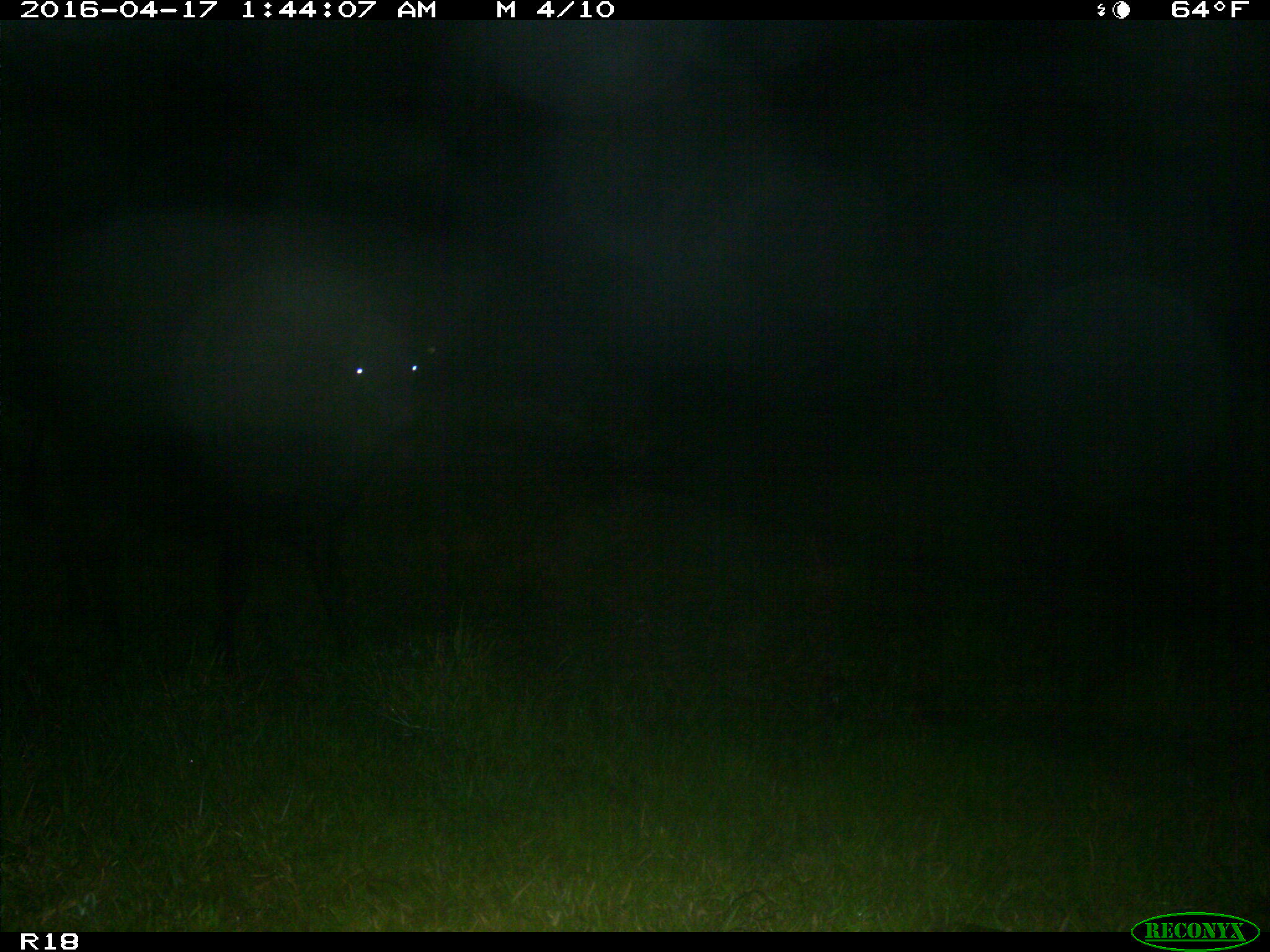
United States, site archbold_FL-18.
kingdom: Animalia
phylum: Chordata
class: Mammalia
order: Artiodactyla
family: Bovidae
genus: Bos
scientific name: Bos taurus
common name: domestic cow